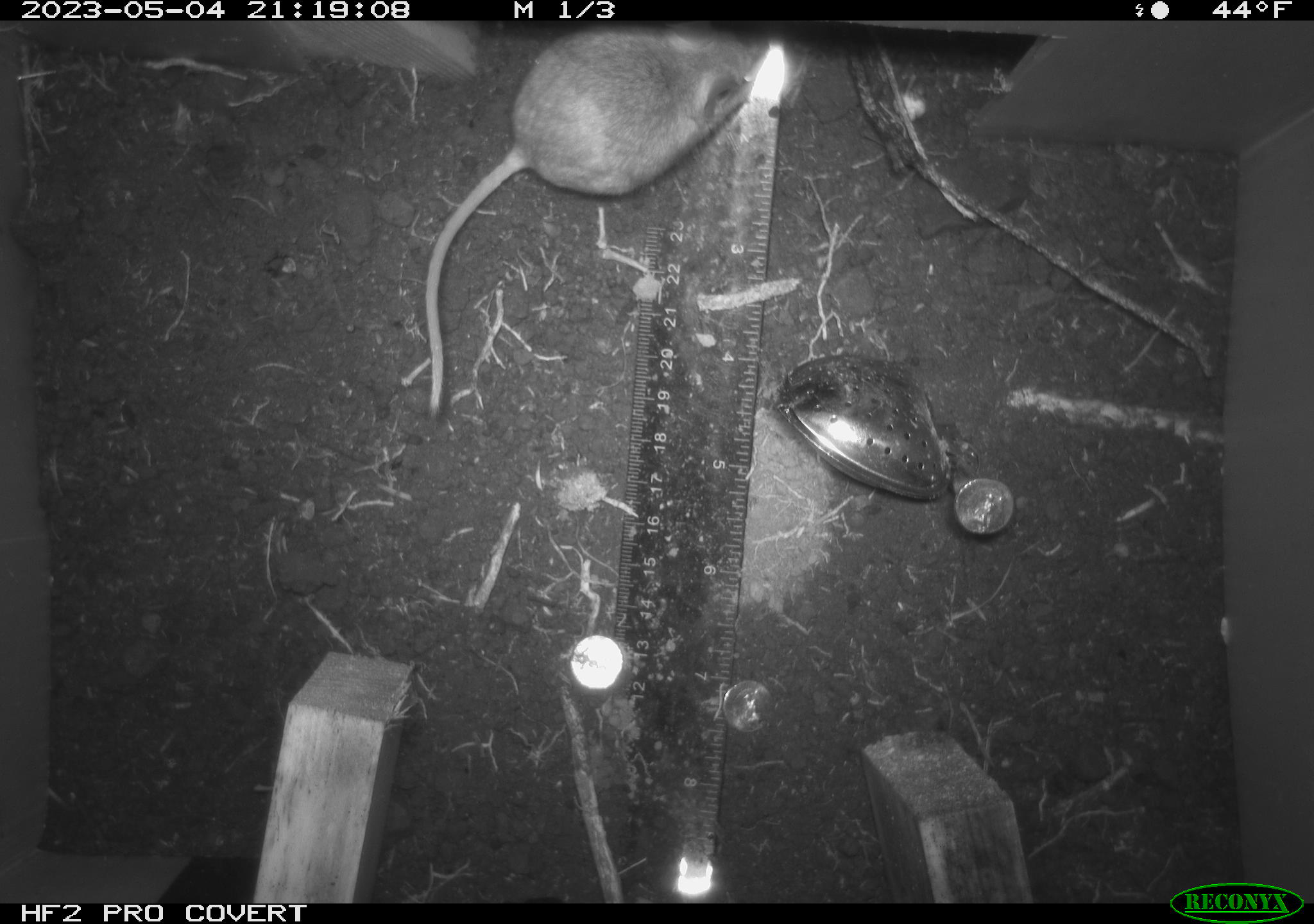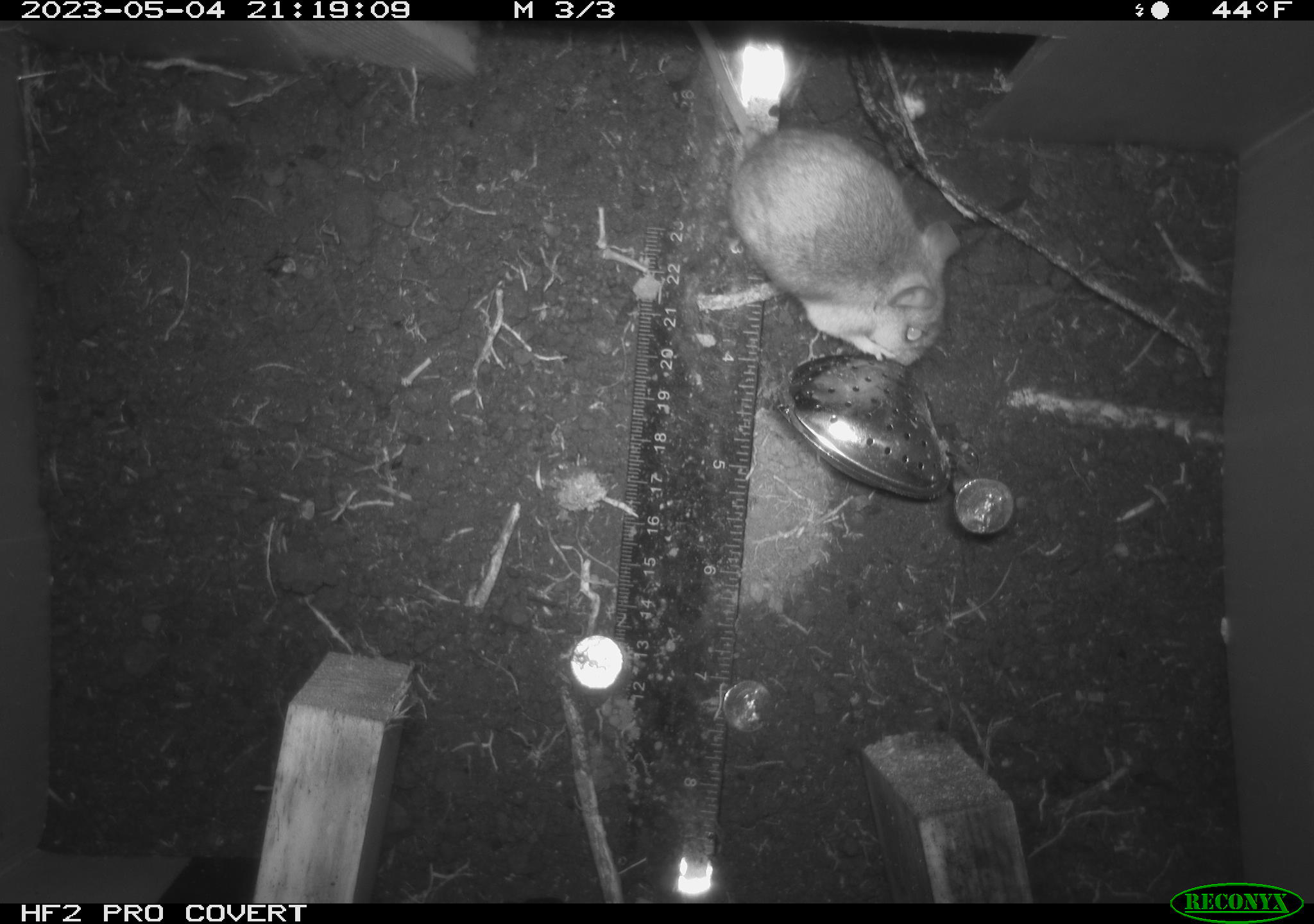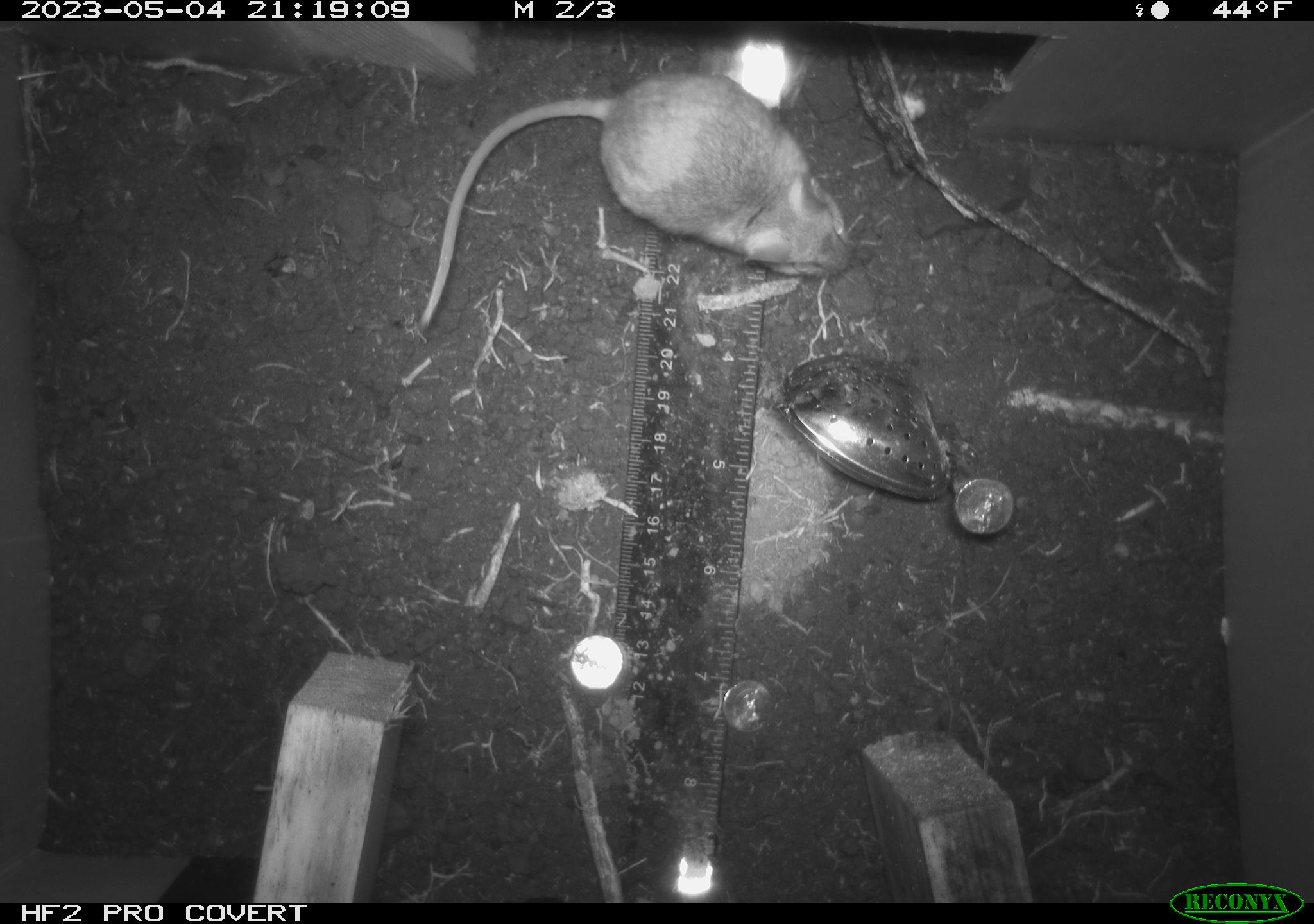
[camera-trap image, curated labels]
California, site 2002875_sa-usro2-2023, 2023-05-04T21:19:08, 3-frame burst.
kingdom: Animalia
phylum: Chordata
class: Mammalia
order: Rodentia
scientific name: Rodentia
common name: mouse species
Mouse species (Rodentia).